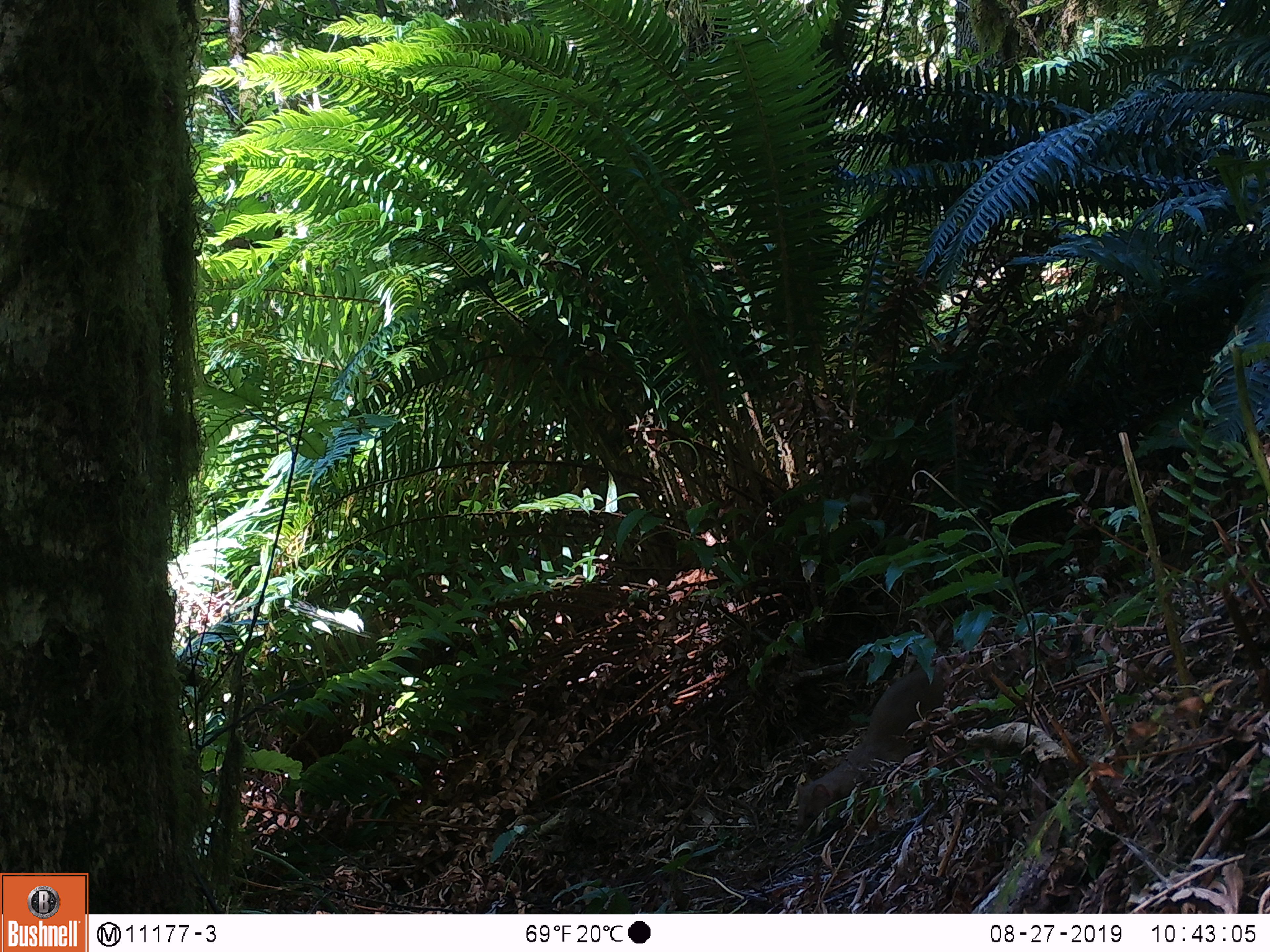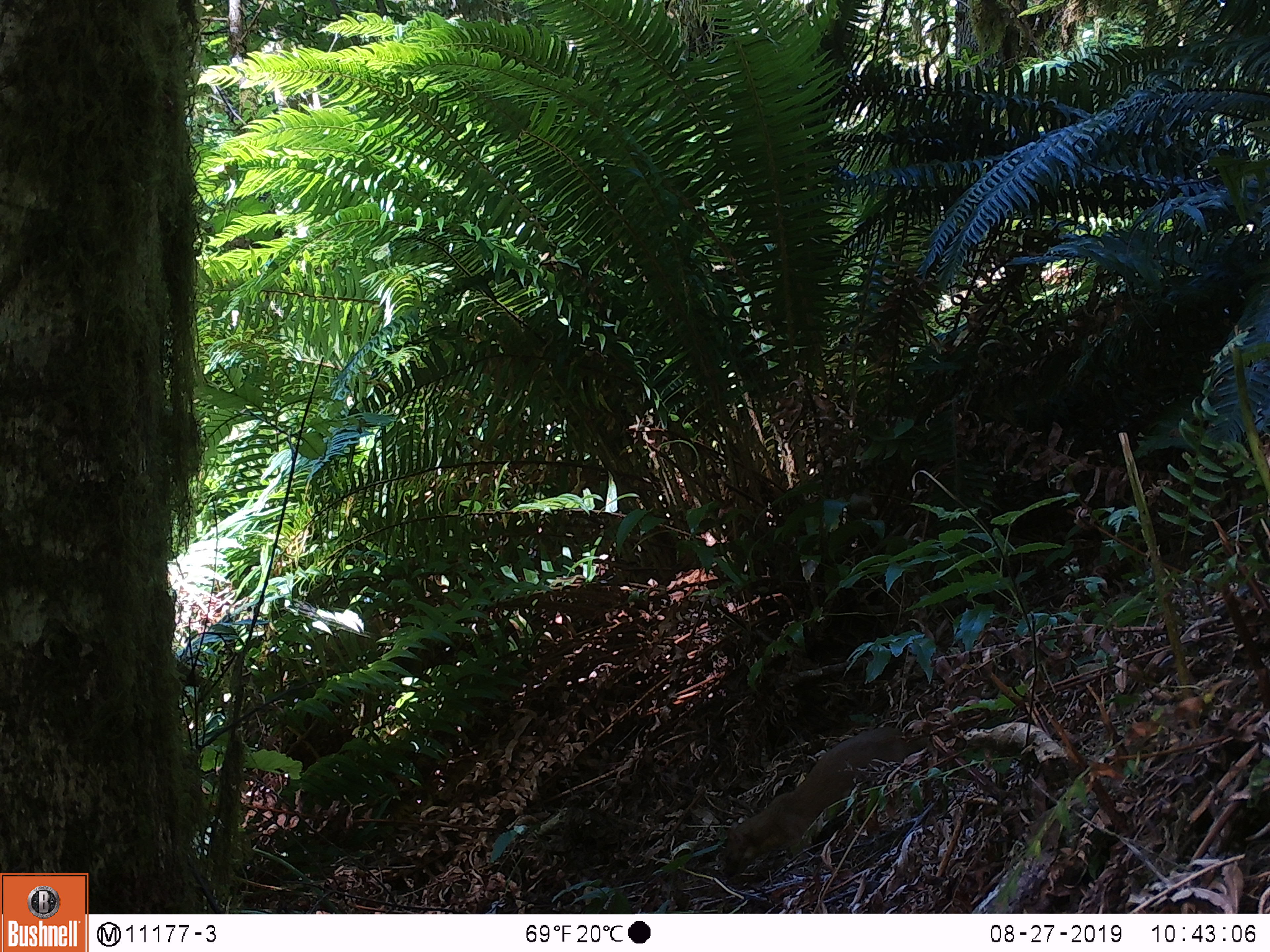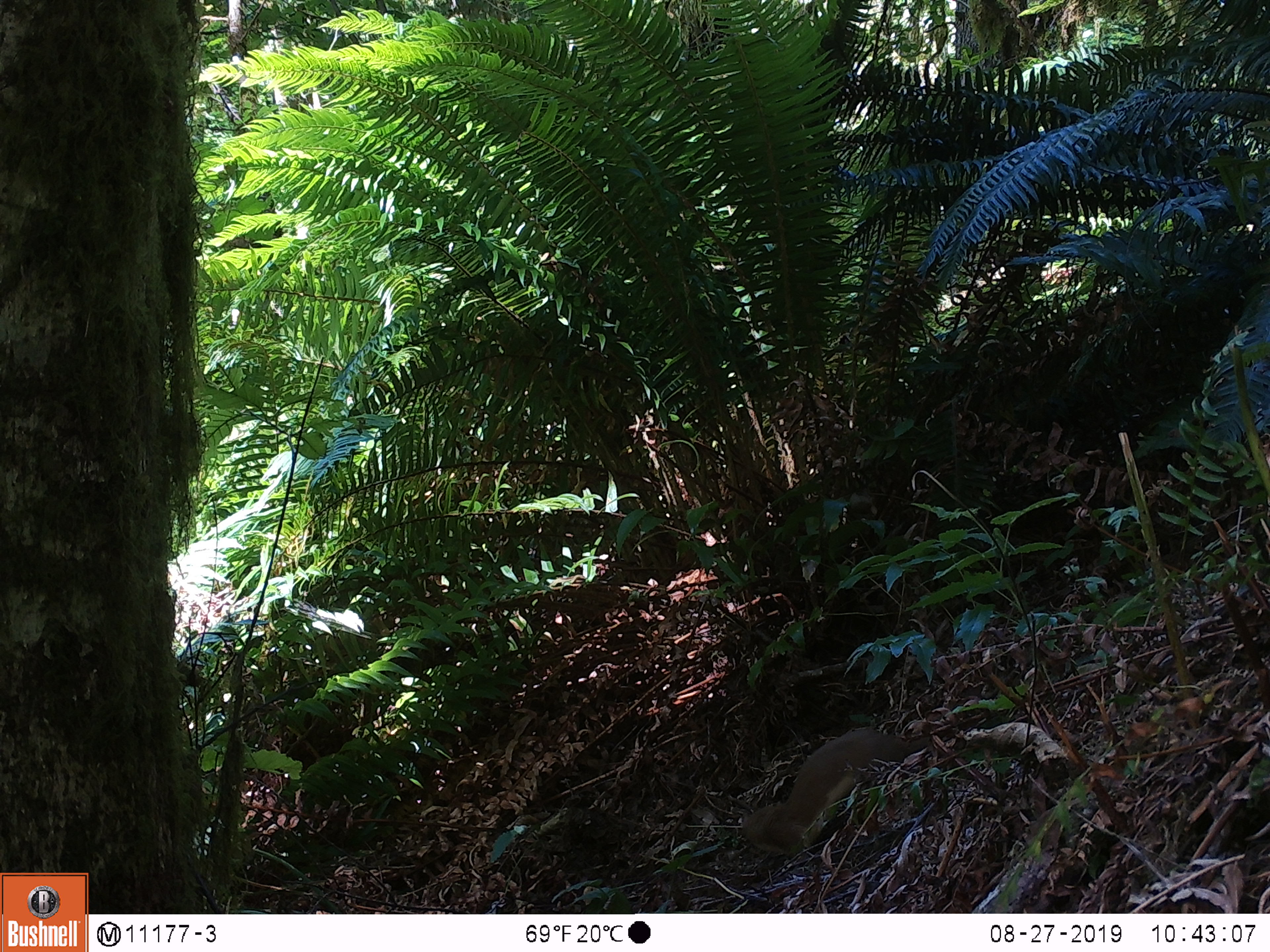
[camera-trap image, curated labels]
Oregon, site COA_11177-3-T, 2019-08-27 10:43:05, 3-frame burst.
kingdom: Animalia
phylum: Chordata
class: Mammalia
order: Carnivora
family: Mustelidae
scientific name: Mustelidae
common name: weasel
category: weasel family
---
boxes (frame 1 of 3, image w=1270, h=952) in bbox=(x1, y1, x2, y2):
weasel family: bbox=(789, 659, 950, 837)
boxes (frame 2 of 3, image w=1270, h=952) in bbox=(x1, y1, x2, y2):
weasel family: bbox=(719, 724, 926, 883)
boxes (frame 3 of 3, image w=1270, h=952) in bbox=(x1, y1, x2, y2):
weasel family: bbox=(738, 722, 924, 868)